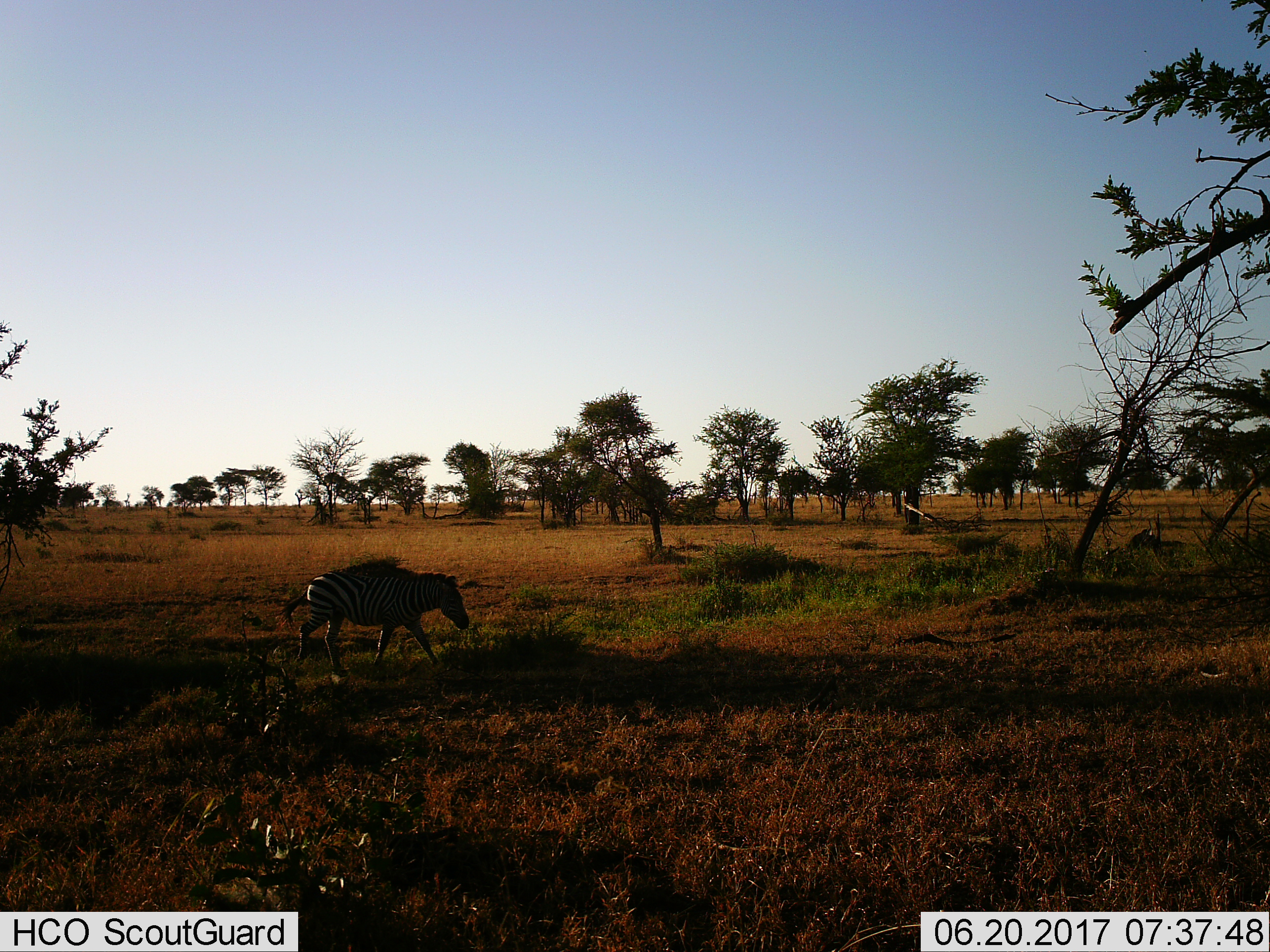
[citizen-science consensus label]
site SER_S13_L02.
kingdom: Animalia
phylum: Chordata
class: Mammalia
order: Perissodactyla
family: Equidae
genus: Equus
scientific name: Equus quagga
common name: plains zebra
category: zebraplains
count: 1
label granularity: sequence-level